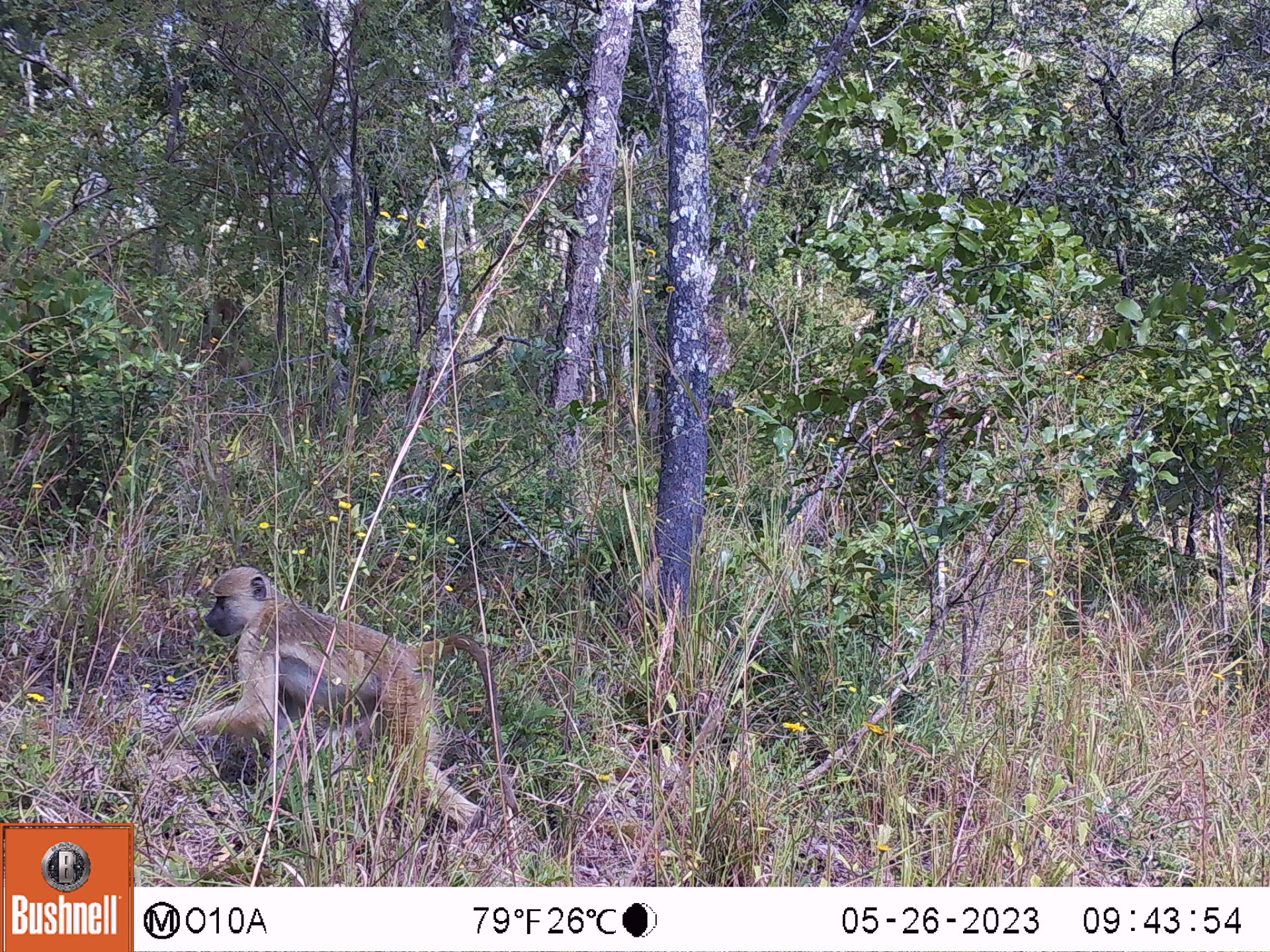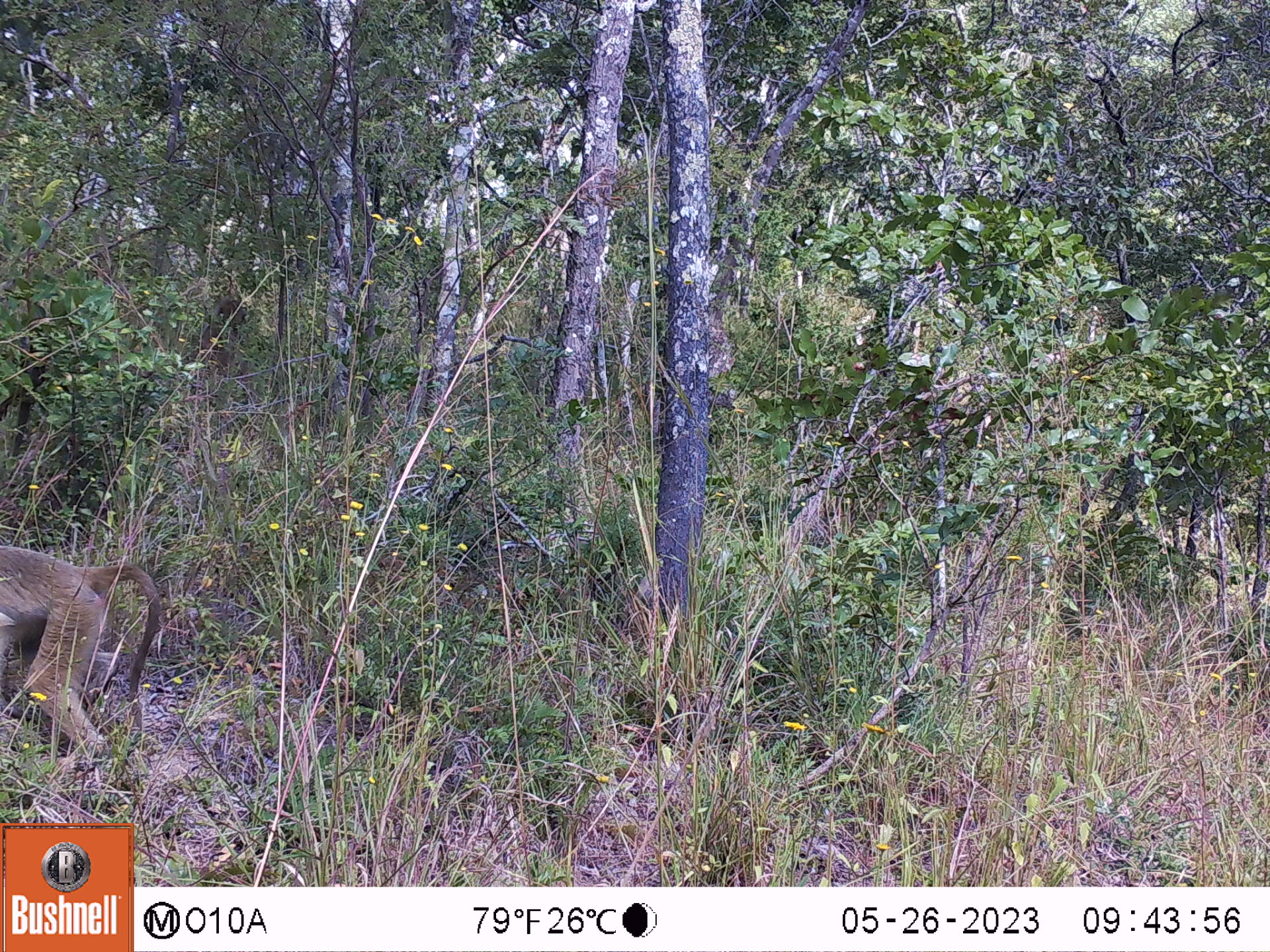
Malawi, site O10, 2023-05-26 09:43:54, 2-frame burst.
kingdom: Animalia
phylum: Chordata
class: Mammalia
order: Primates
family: Cercopithecidae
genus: Papio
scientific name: Papio cynocephalus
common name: yellow baboon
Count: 1.